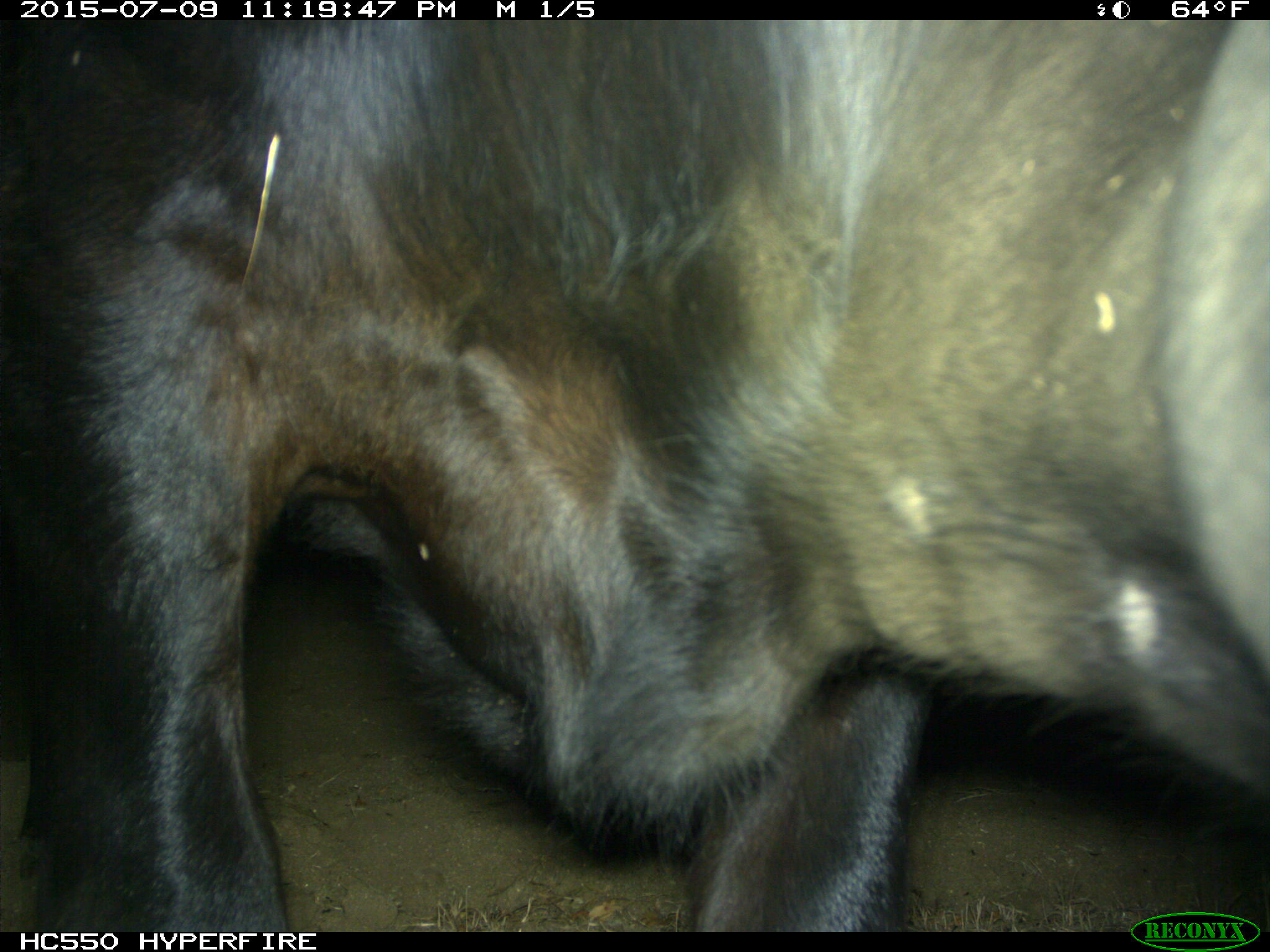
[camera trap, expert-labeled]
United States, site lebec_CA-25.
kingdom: Animalia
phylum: Chordata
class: Mammalia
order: Artiodactyla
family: Bovidae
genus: Bos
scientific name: Bos taurus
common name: domestic cow